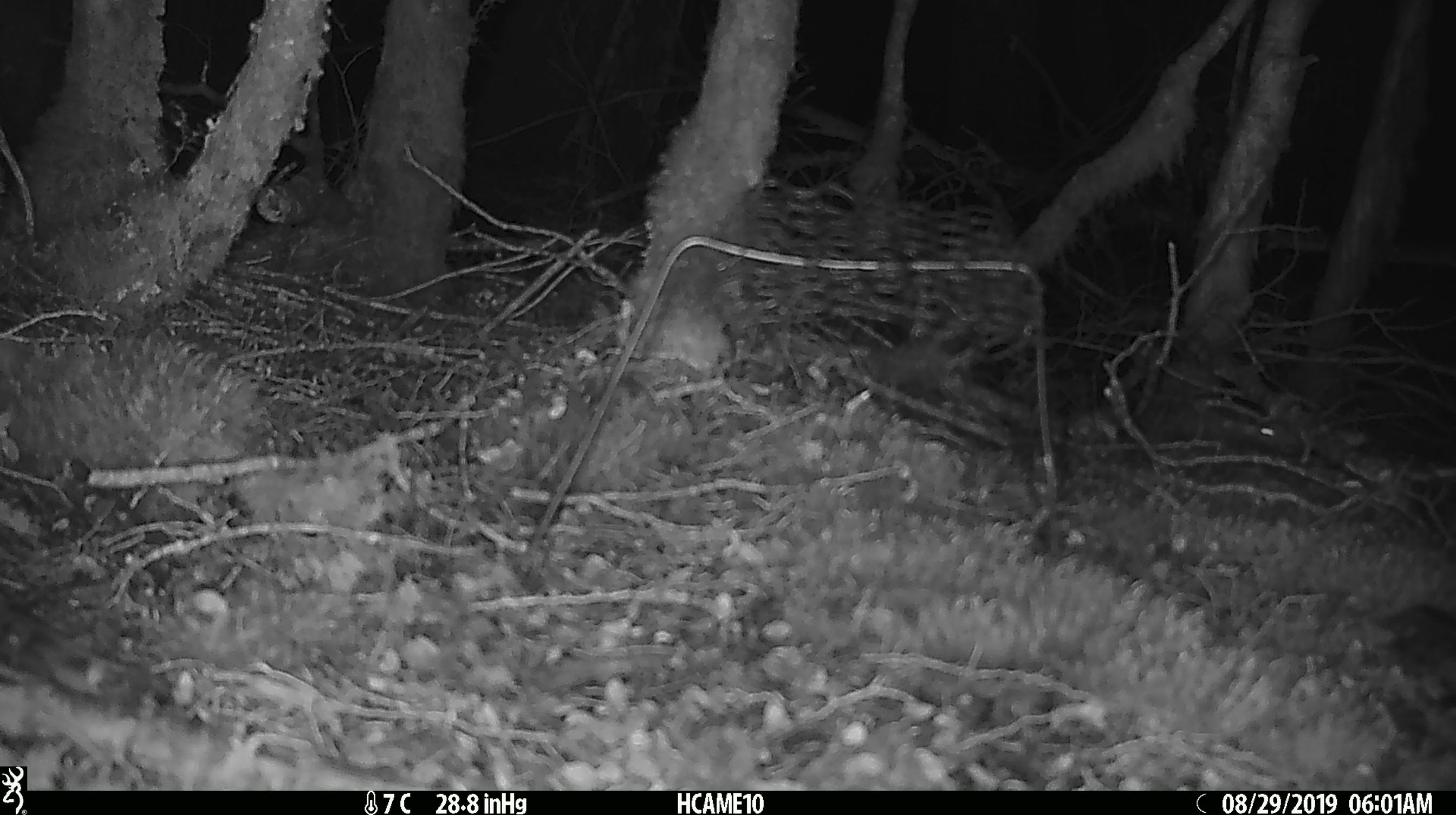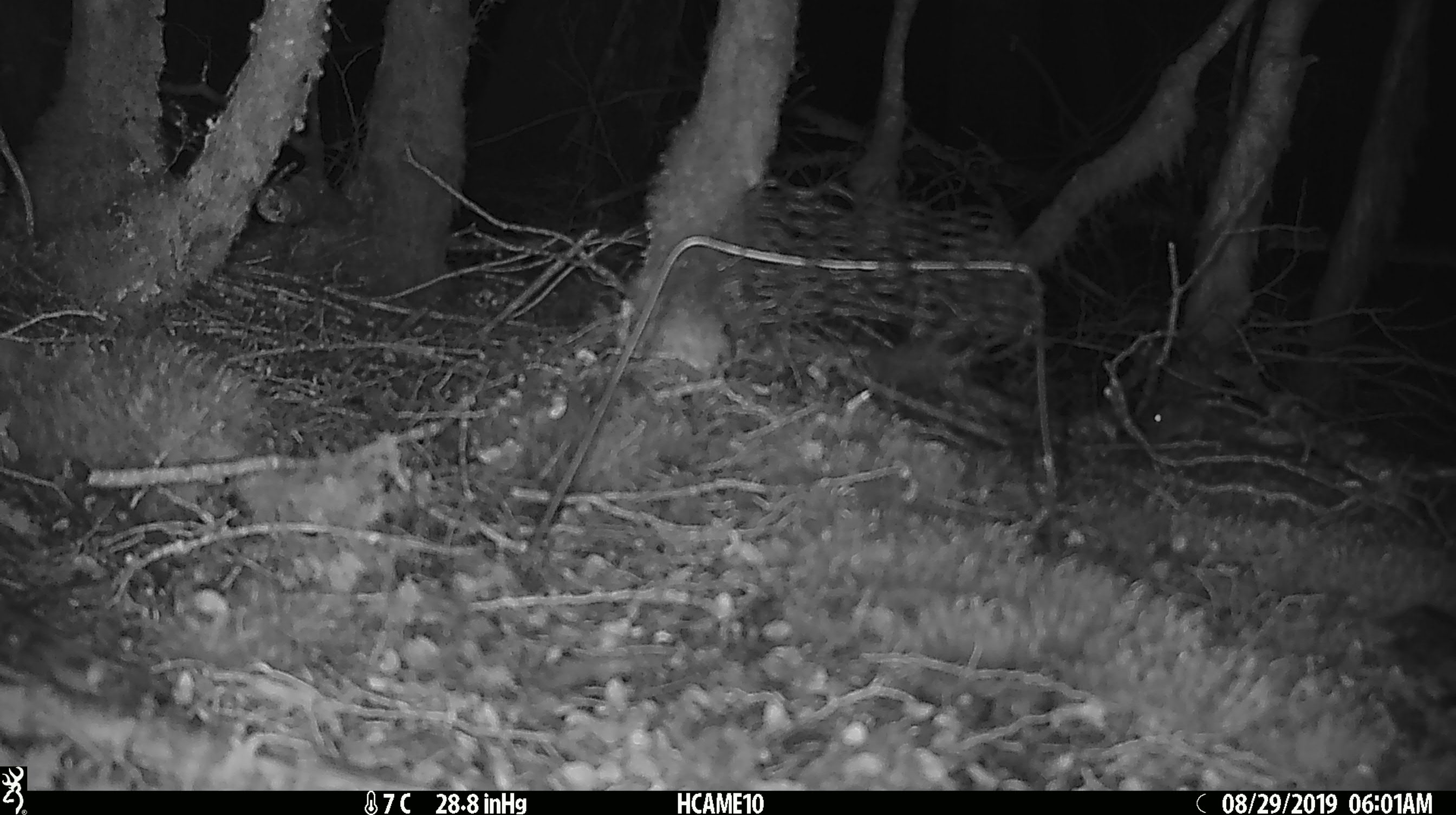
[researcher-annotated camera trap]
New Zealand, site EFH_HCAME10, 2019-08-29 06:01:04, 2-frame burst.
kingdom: Animalia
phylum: Chordata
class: Mammalia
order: Rodentia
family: Muridae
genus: Mus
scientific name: Mus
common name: mouse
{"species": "mouse (Mus)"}